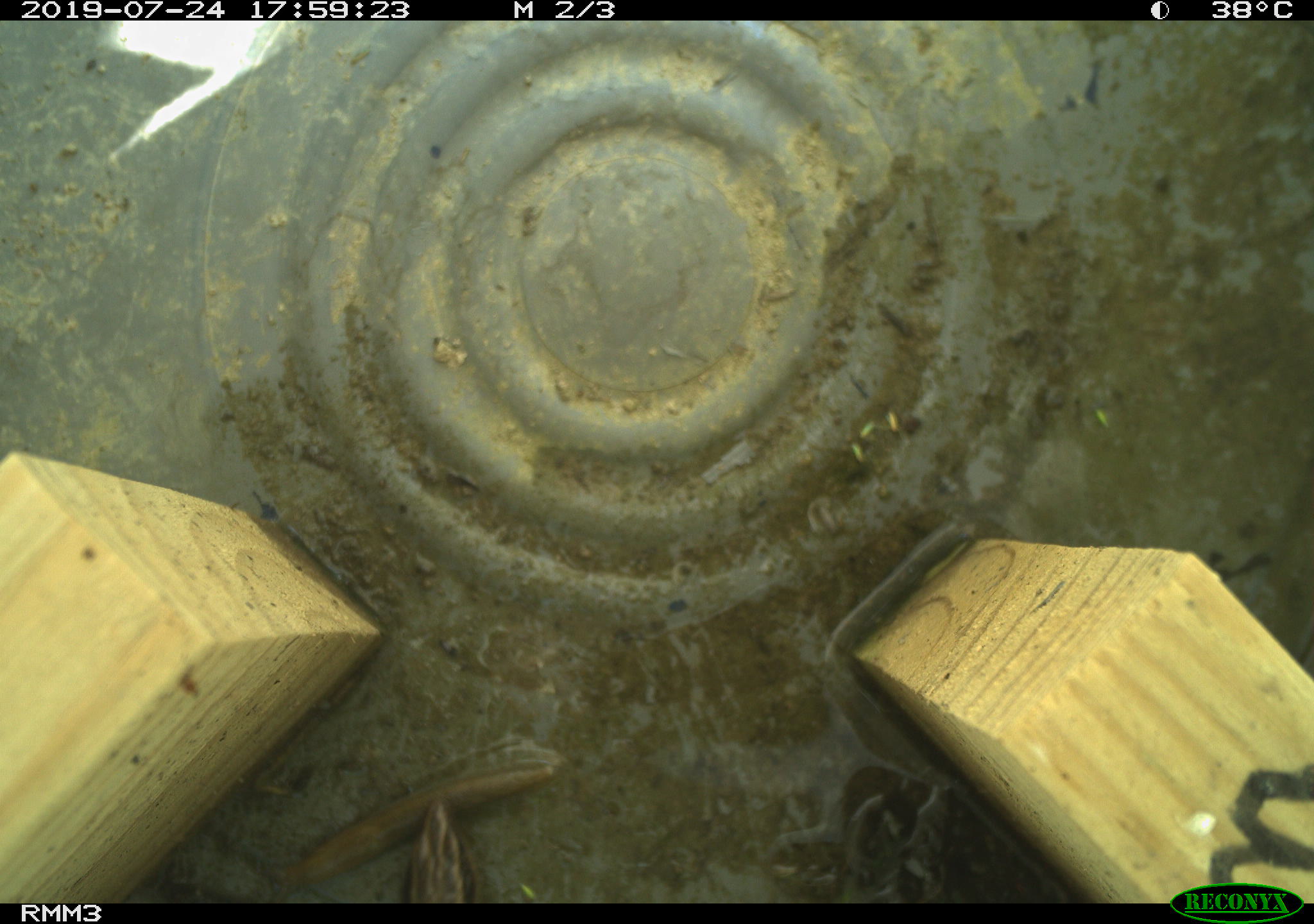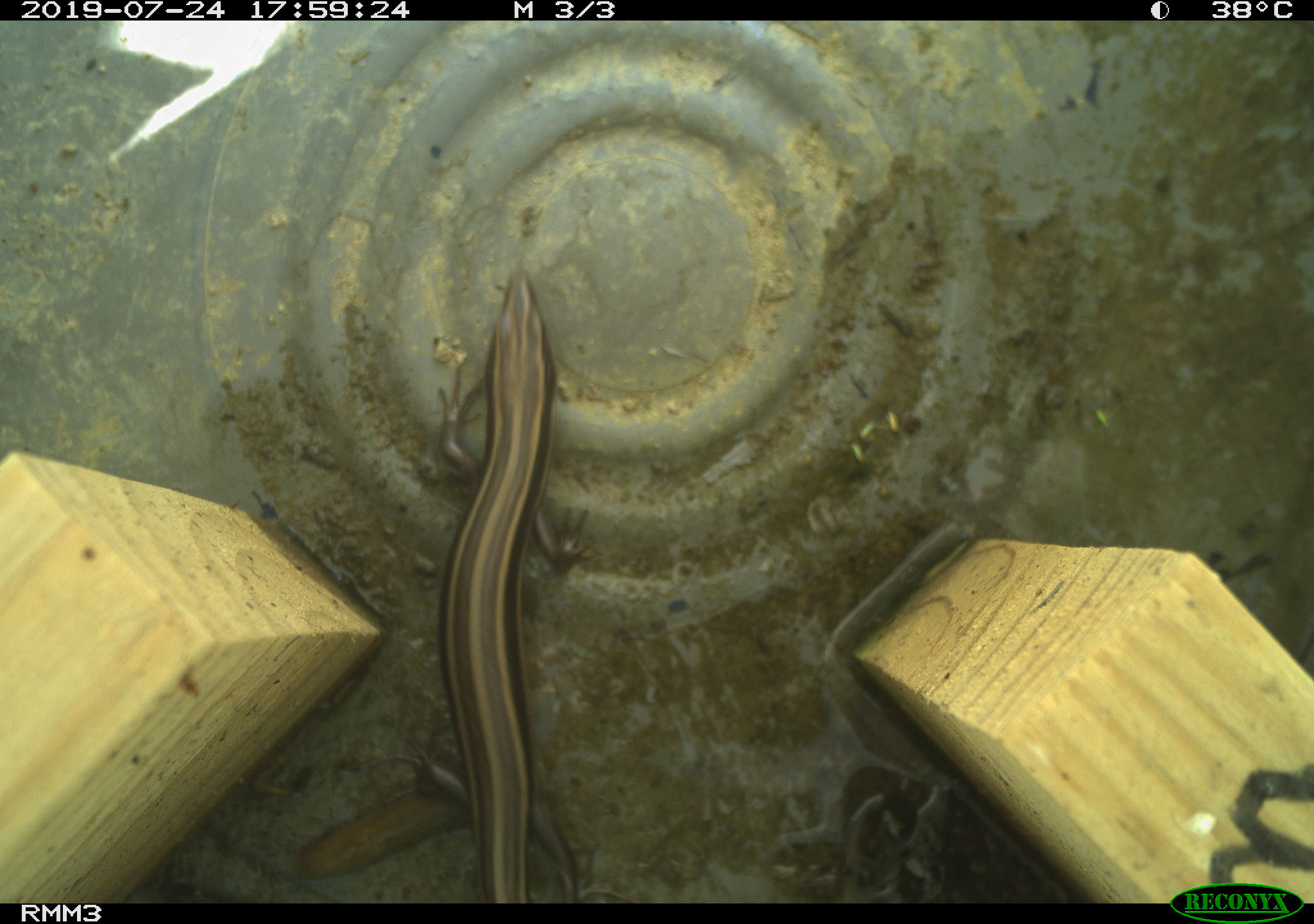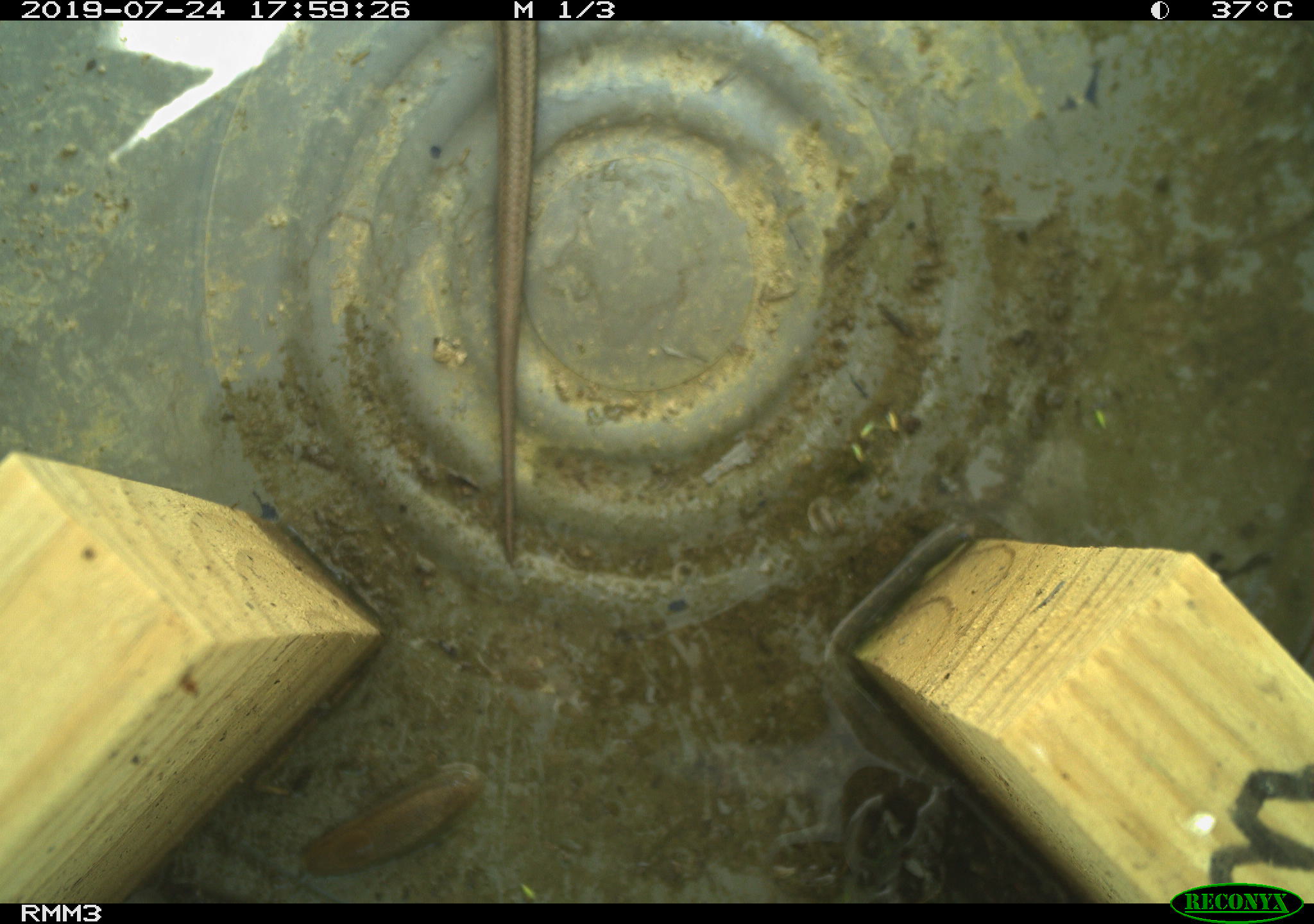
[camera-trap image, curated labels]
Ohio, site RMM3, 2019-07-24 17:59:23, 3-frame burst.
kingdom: Animalia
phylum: Chordata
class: Reptilia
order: Squamata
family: Scincidae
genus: Plestiodon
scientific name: Plestiodon fasciatus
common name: common five-lined skink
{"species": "common five-lined skink (Plestiodon fasciatus)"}